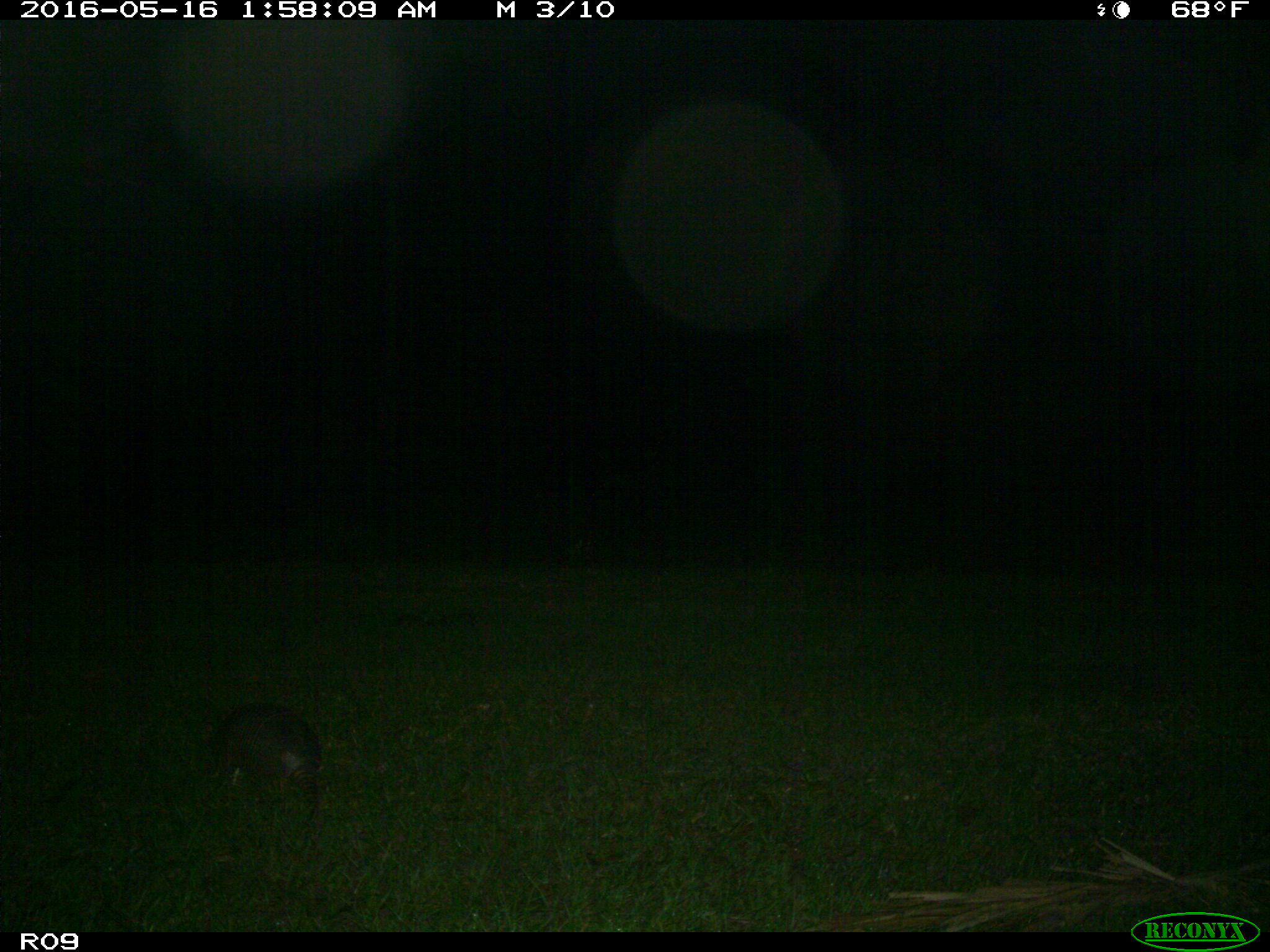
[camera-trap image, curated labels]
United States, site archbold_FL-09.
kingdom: Animalia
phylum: Chordata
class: Mammalia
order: Cingulata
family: Dasypodidae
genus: Dasypus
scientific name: Dasypus novemcinctus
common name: nine-banded armadillo